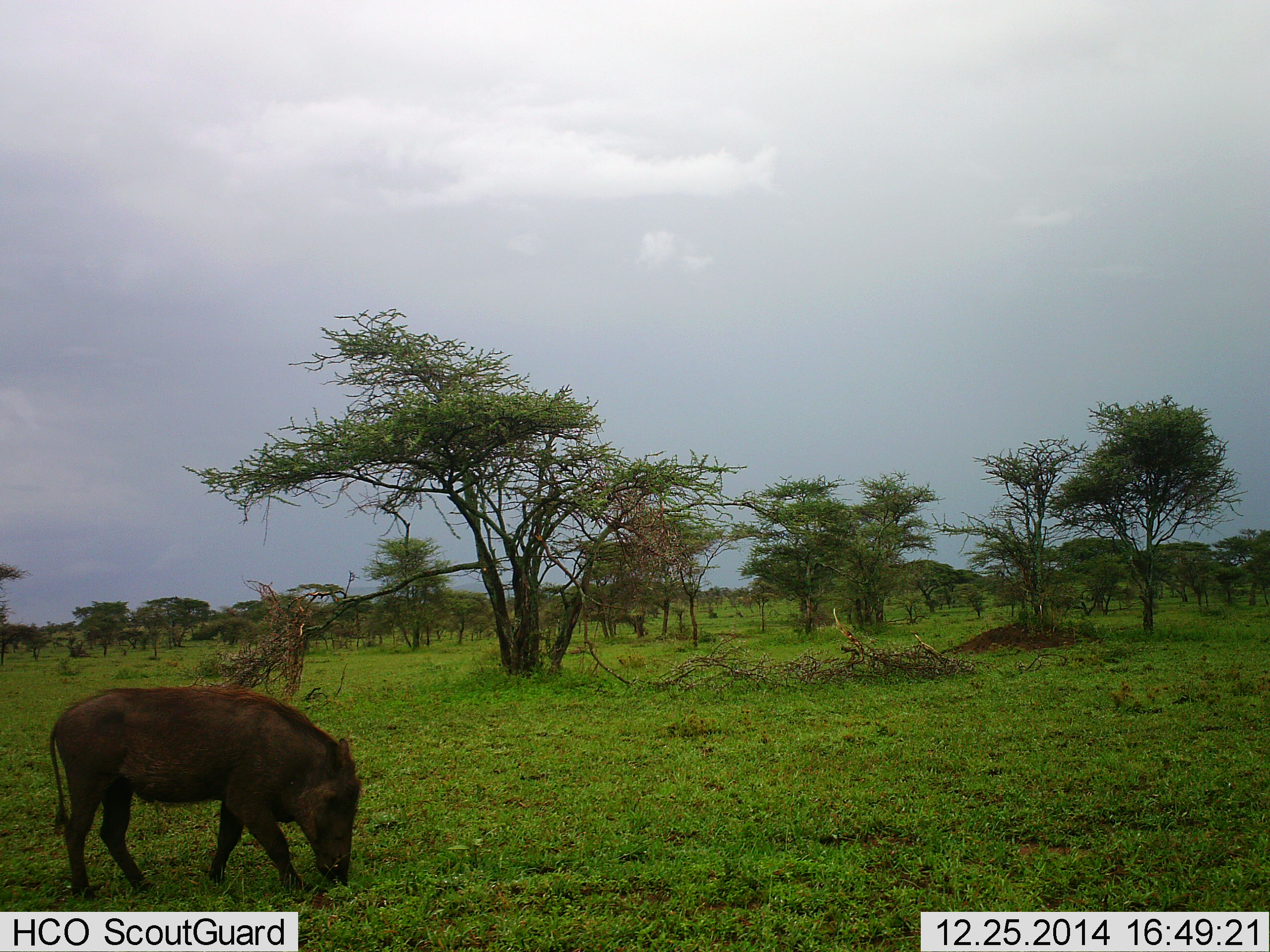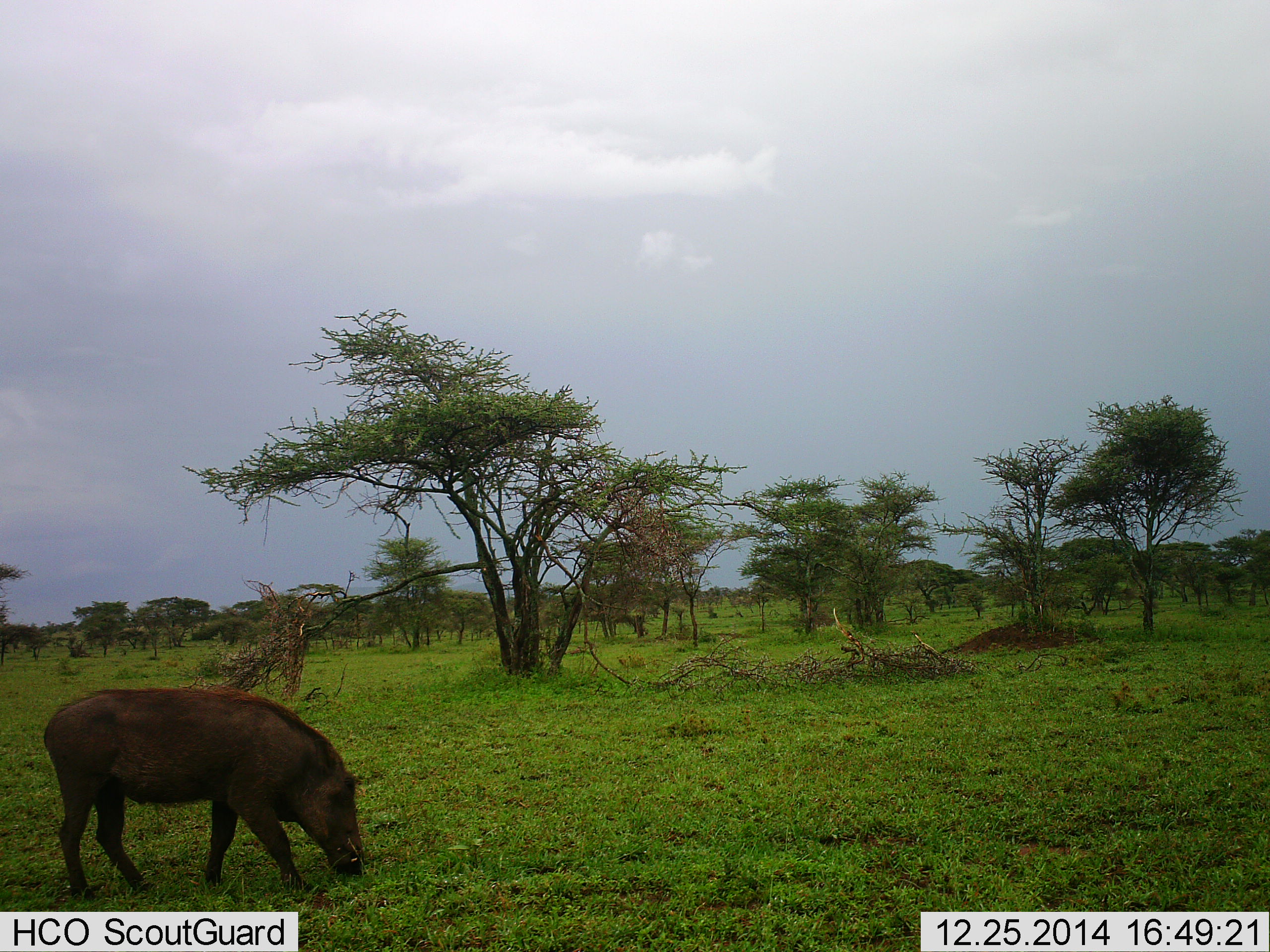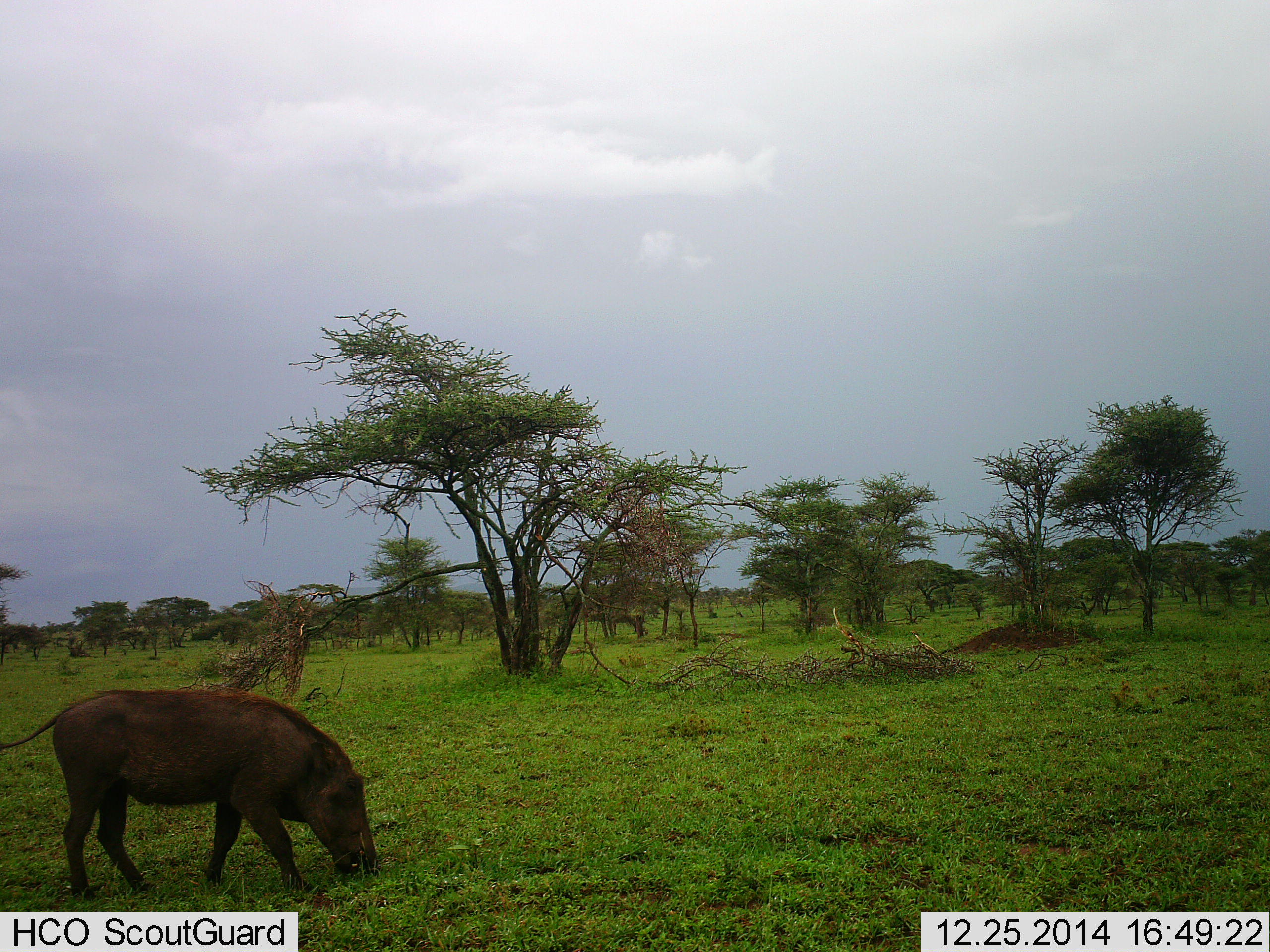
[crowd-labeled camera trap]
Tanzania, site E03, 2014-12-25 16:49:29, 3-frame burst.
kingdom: Animalia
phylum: Chordata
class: Mammalia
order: Artiodactyla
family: Suidae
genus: Phacochoerus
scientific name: Phacochoerus africanus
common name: warthog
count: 1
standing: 50%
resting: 0%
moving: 0%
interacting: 0%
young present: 0%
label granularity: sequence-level